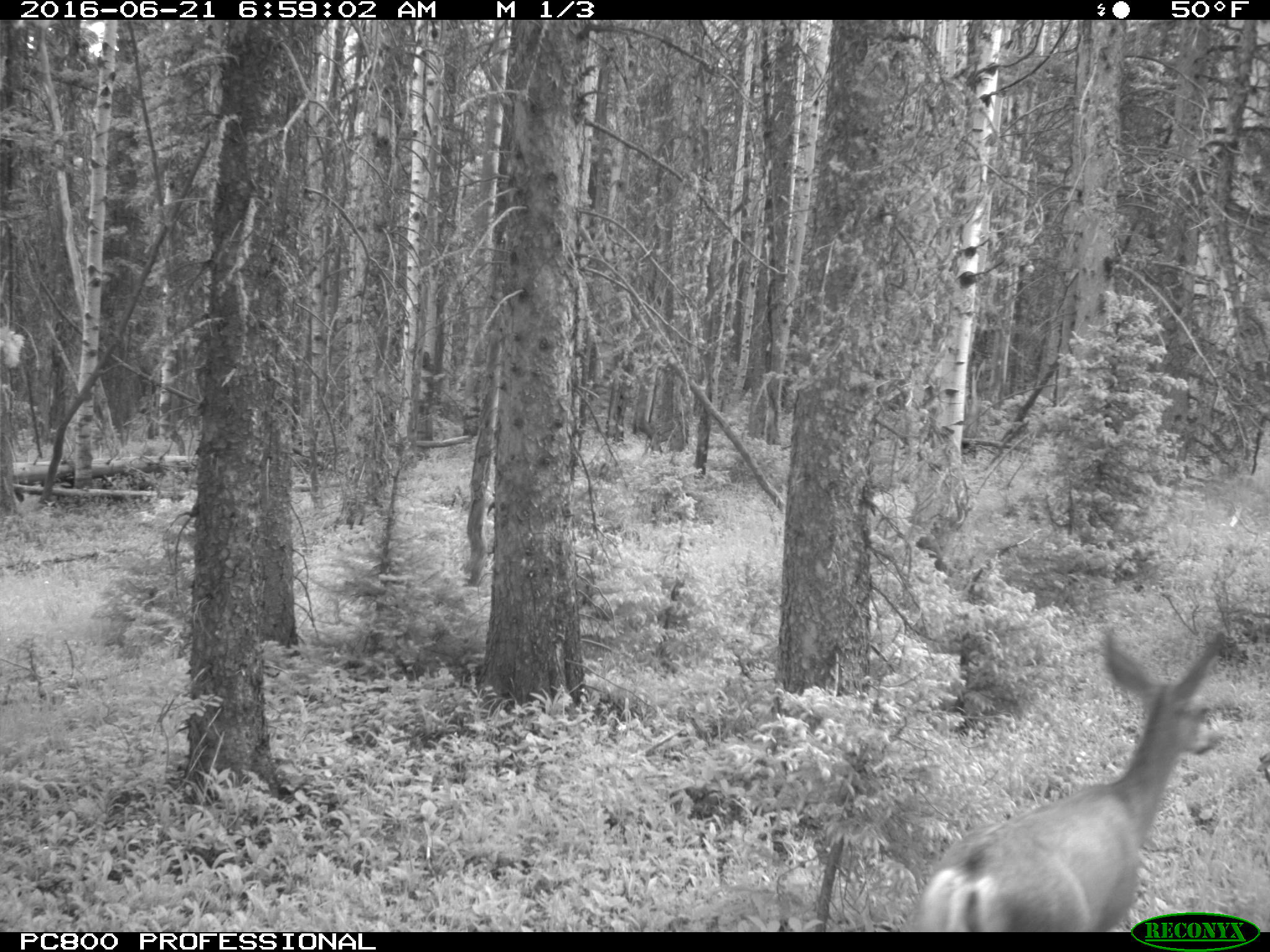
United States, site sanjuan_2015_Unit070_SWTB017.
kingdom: Animalia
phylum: Chordata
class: Mammalia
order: Artiodactyla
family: Cervidae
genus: Odocoileus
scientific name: Odocoileus hemionus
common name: mule deer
Odocoileus hemionus (mule deer).